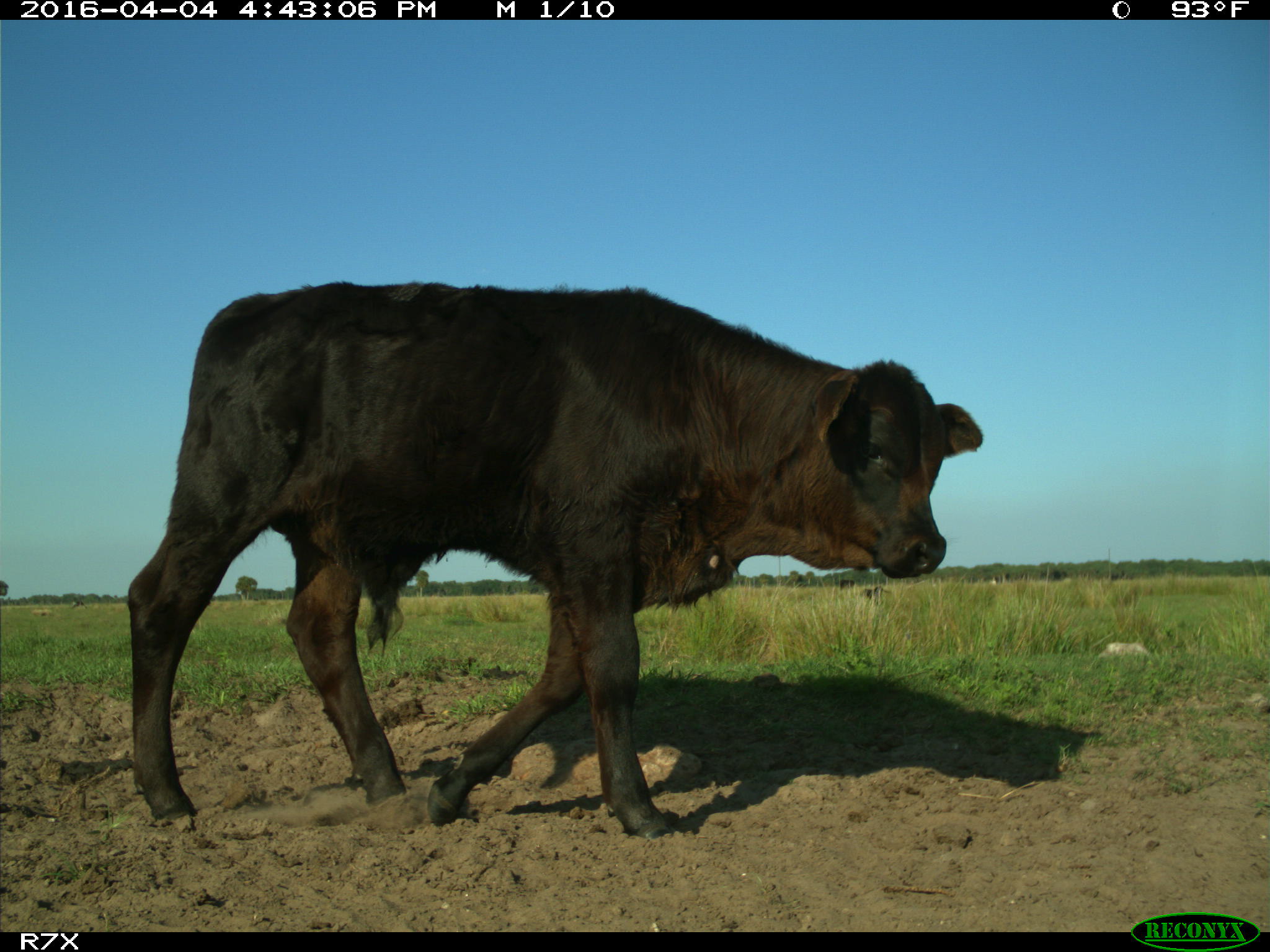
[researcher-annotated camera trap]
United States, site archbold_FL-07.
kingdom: Animalia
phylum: Chordata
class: Mammalia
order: Artiodactyla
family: Bovidae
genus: Bos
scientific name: Bos taurus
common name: domestic cow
Bos taurus (domestic cow).